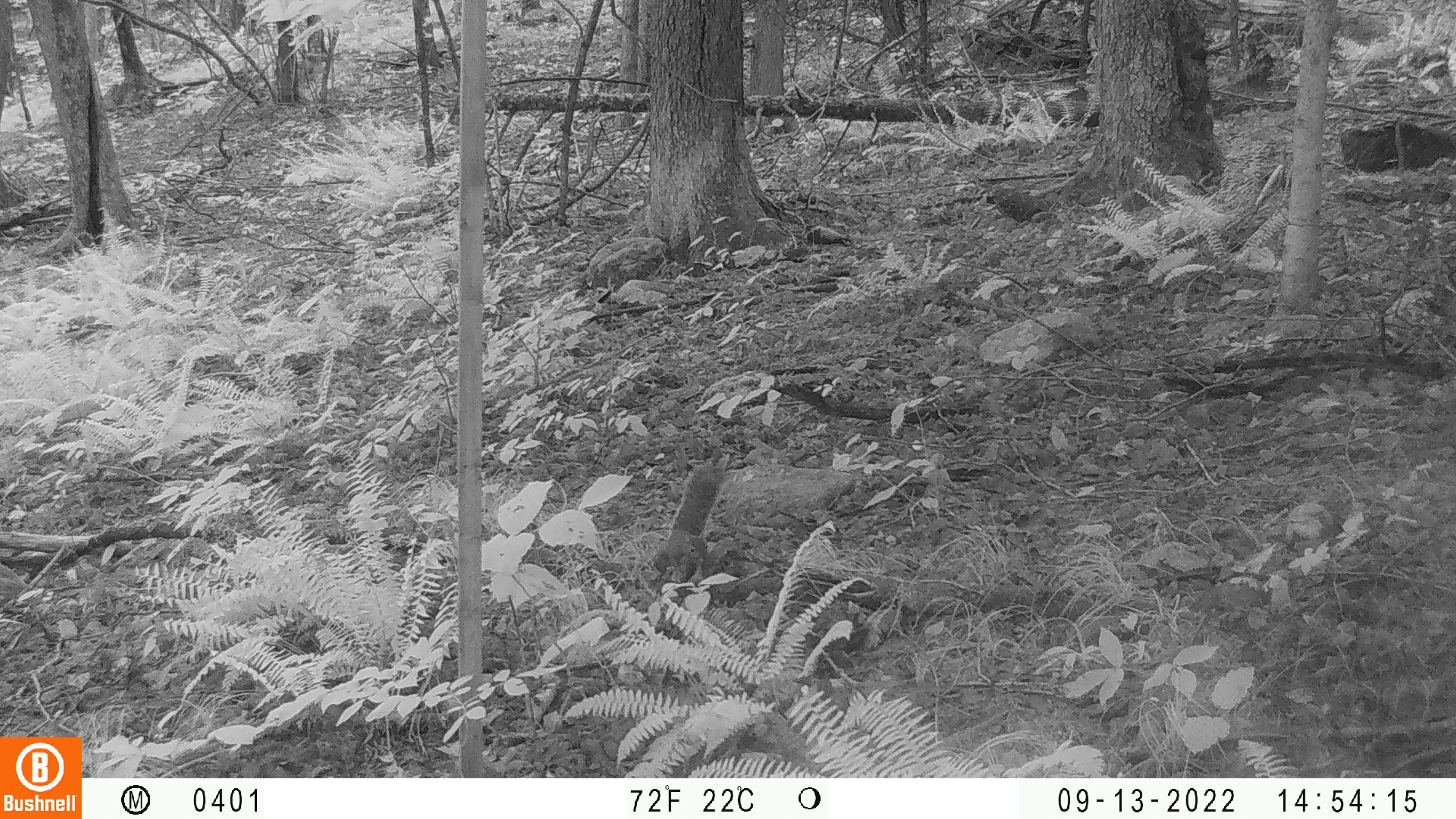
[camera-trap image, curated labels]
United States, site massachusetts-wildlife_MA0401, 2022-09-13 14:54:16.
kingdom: Animalia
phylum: Chordata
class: Mammalia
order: Rodentia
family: Sciuridae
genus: Sciurus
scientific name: Sciurus carolinensis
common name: gray squirrel